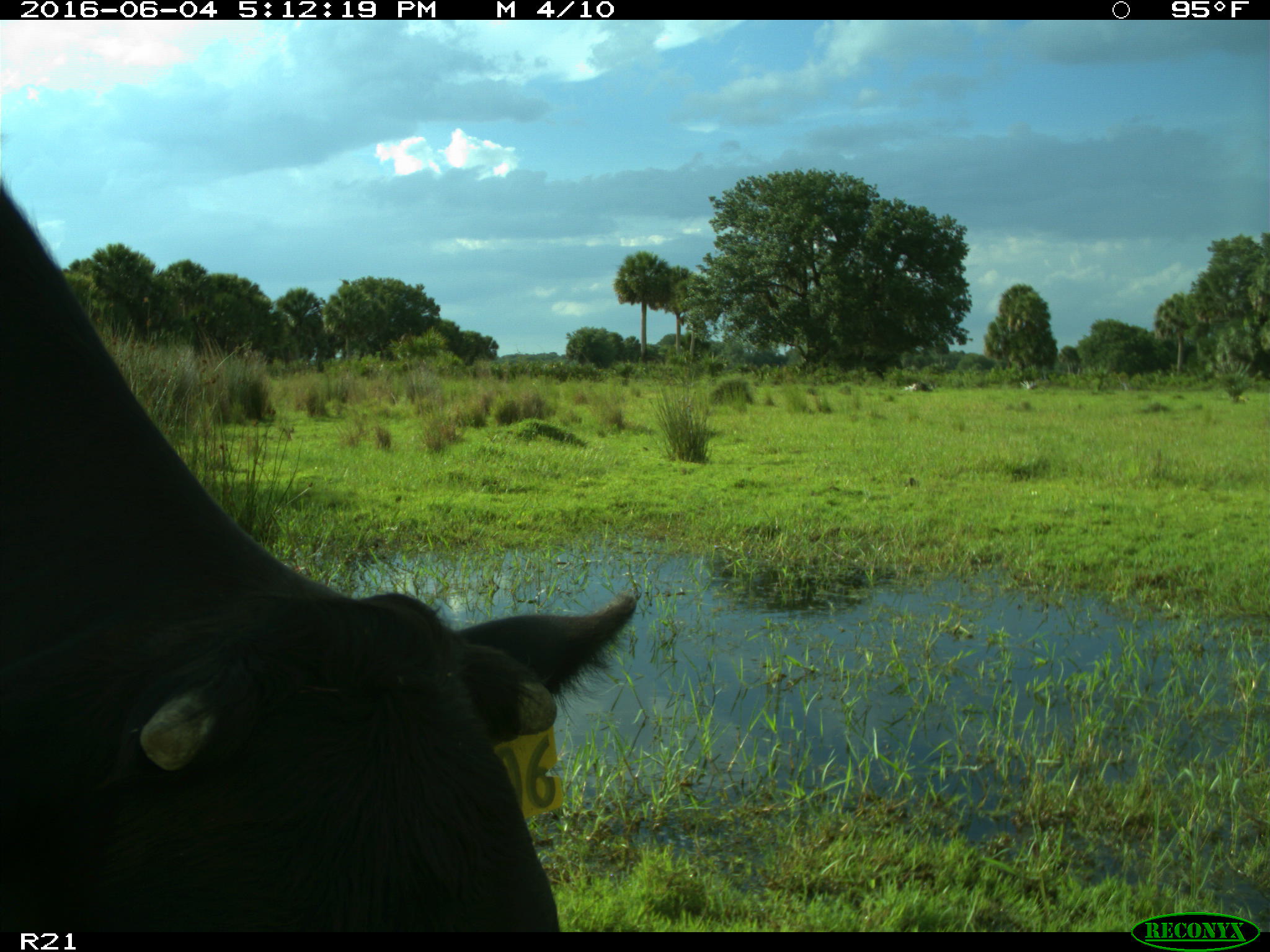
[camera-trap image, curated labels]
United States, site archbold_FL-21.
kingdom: Animalia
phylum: Chordata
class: Mammalia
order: Artiodactyla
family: Bovidae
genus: Bos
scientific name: Bos taurus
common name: domestic cow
Bos taurus (domestic cow).